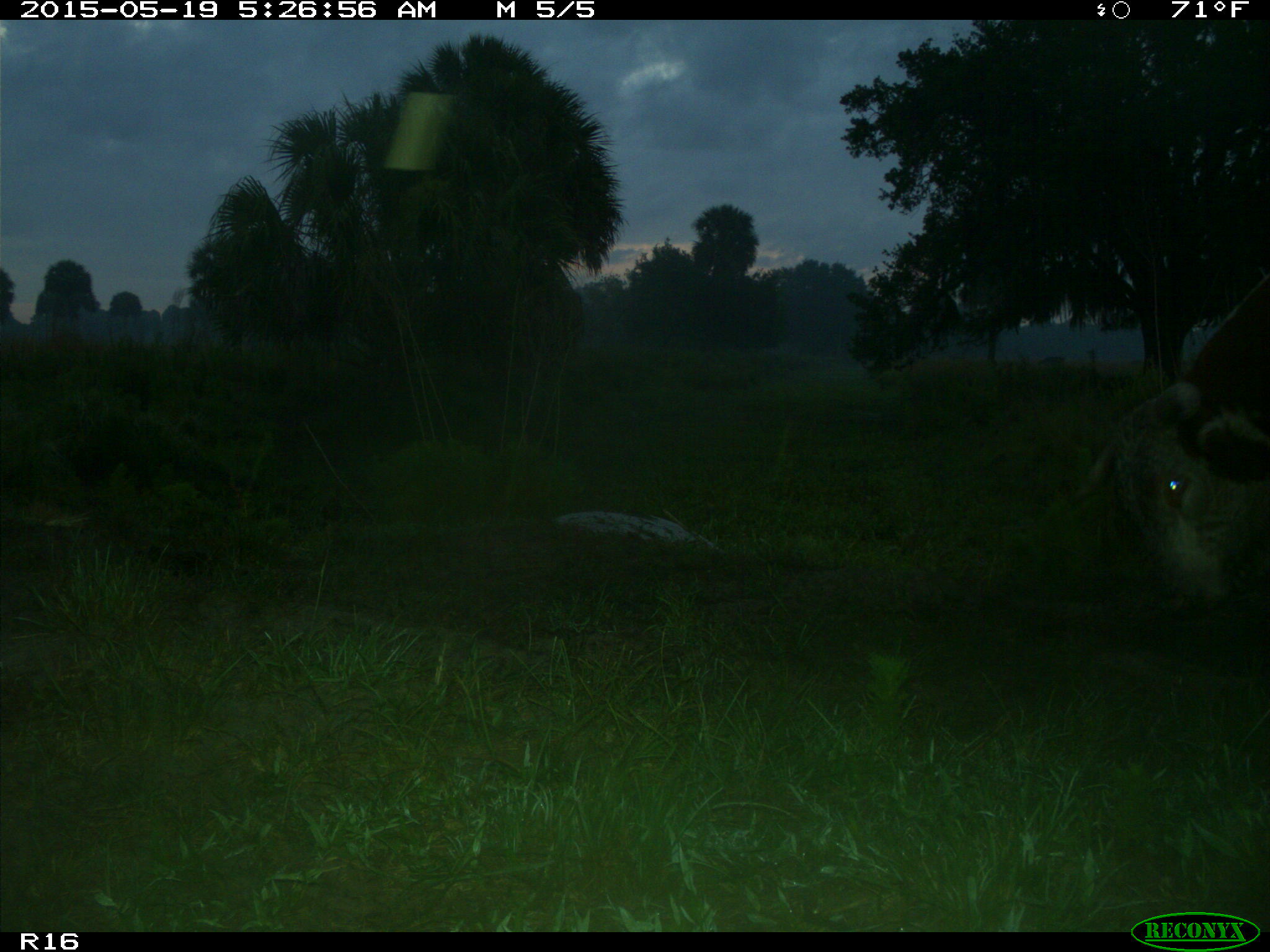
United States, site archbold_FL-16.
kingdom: Animalia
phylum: Chordata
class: Mammalia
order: Artiodactyla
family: Bovidae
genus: Bos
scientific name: Bos taurus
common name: domestic cow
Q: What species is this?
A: Bos taurus (domestic cow).